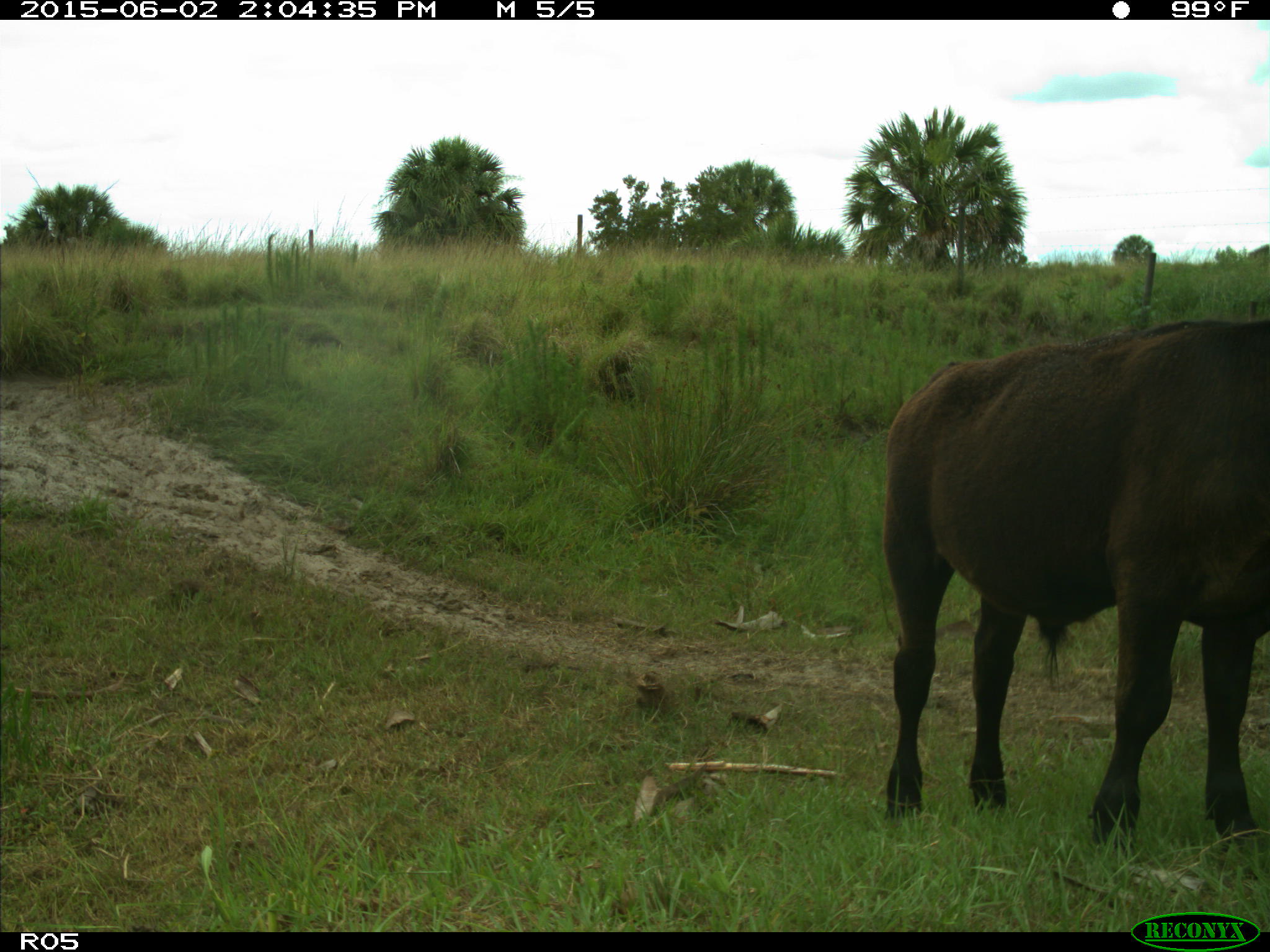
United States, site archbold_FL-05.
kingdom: Animalia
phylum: Chordata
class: Mammalia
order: Artiodactyla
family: Bovidae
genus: Bos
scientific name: Bos taurus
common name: domestic cow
Bos taurus (domestic cow).